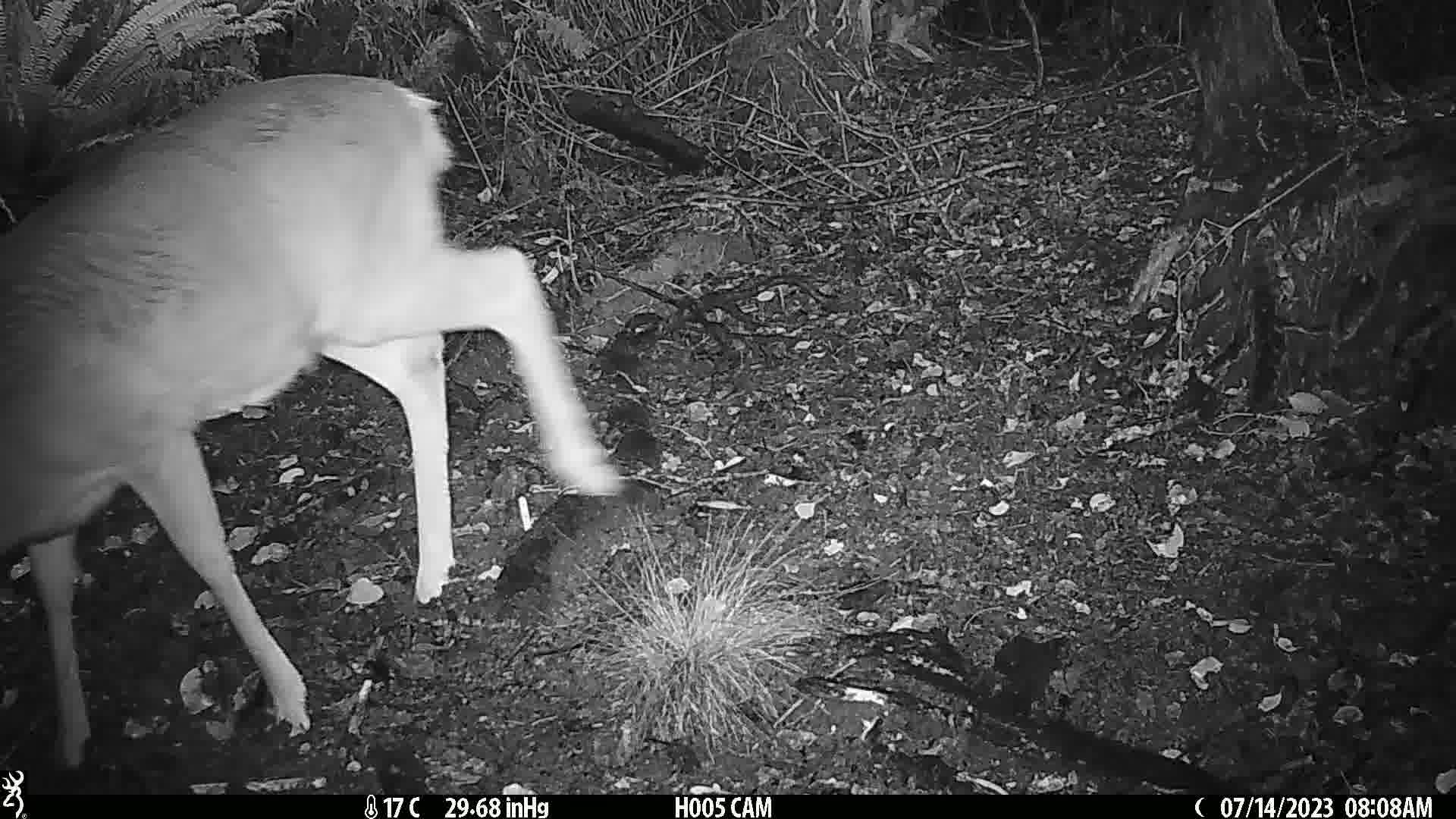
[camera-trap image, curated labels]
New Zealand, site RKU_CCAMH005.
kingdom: Animalia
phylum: Chordata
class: Mammalia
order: Artiodactyla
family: Cervidae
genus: Odocoileus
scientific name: Odocoileus virginianus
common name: white-tailed deer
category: white tailed deer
White tailed deer (white-tailed deer) (Odocoileus virginianus).